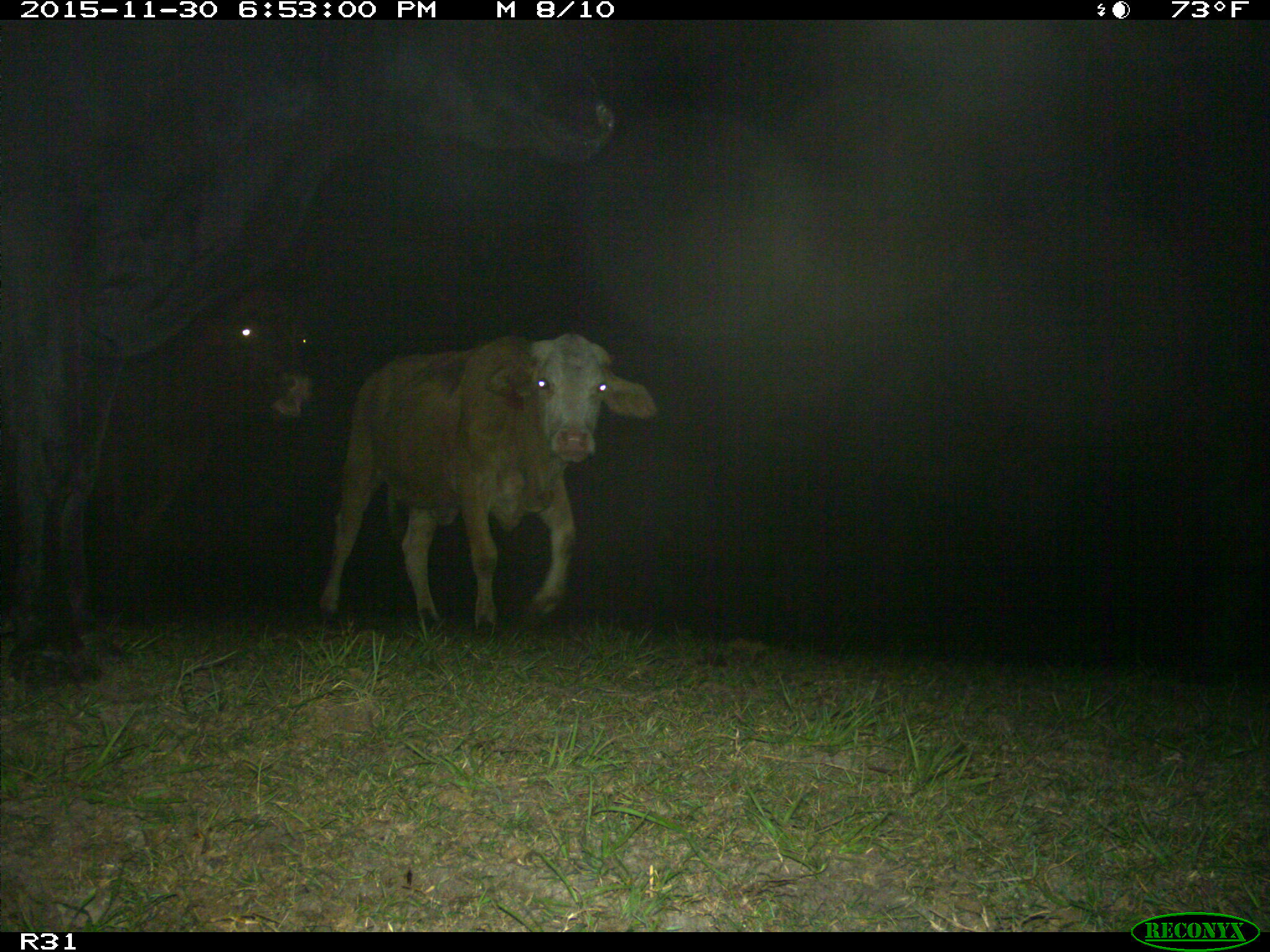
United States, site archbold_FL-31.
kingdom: Animalia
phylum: Chordata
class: Mammalia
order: Artiodactyla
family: Bovidae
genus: Bos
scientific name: Bos taurus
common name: domestic cow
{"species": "Bos taurus (domestic cow)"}